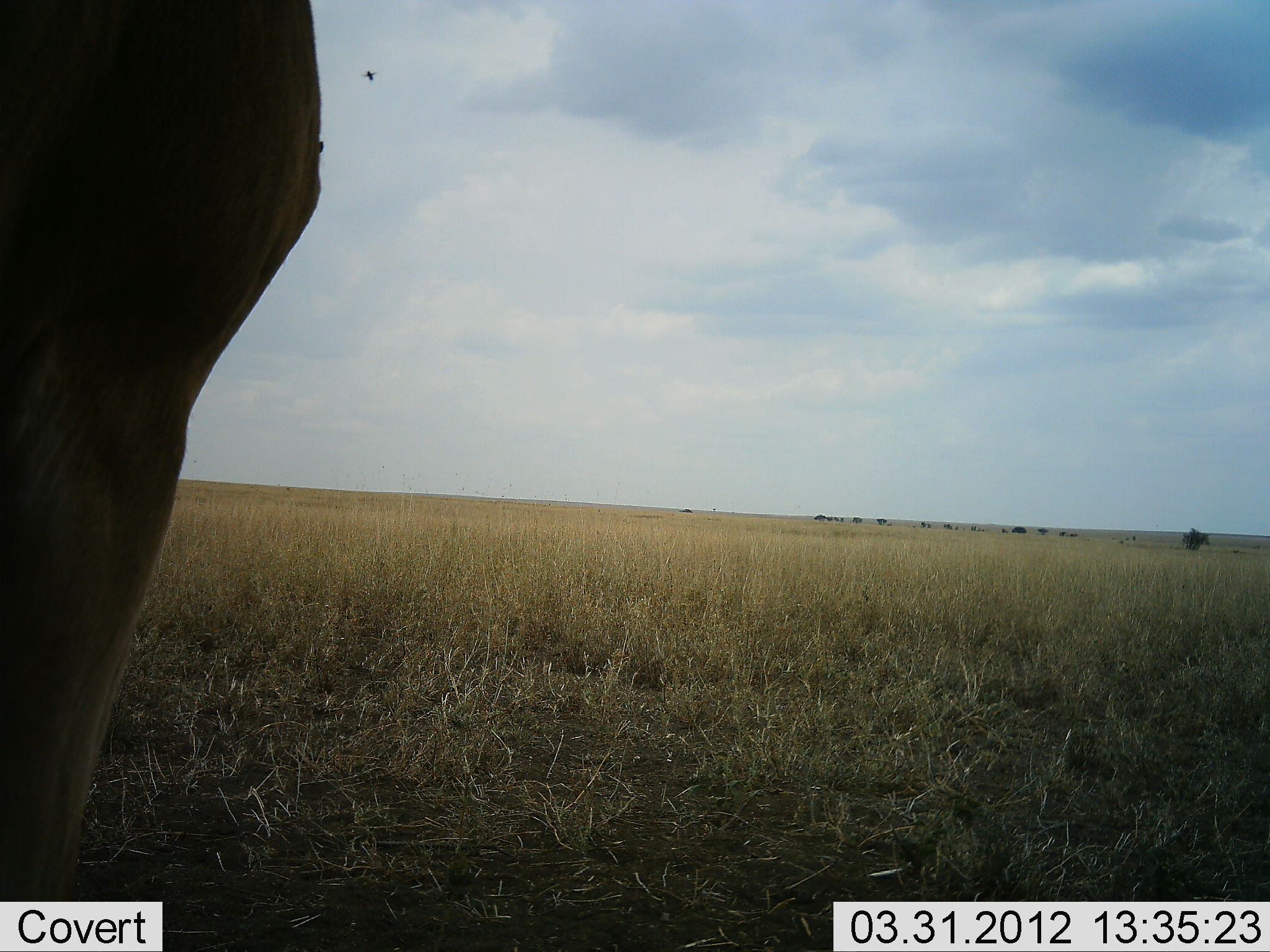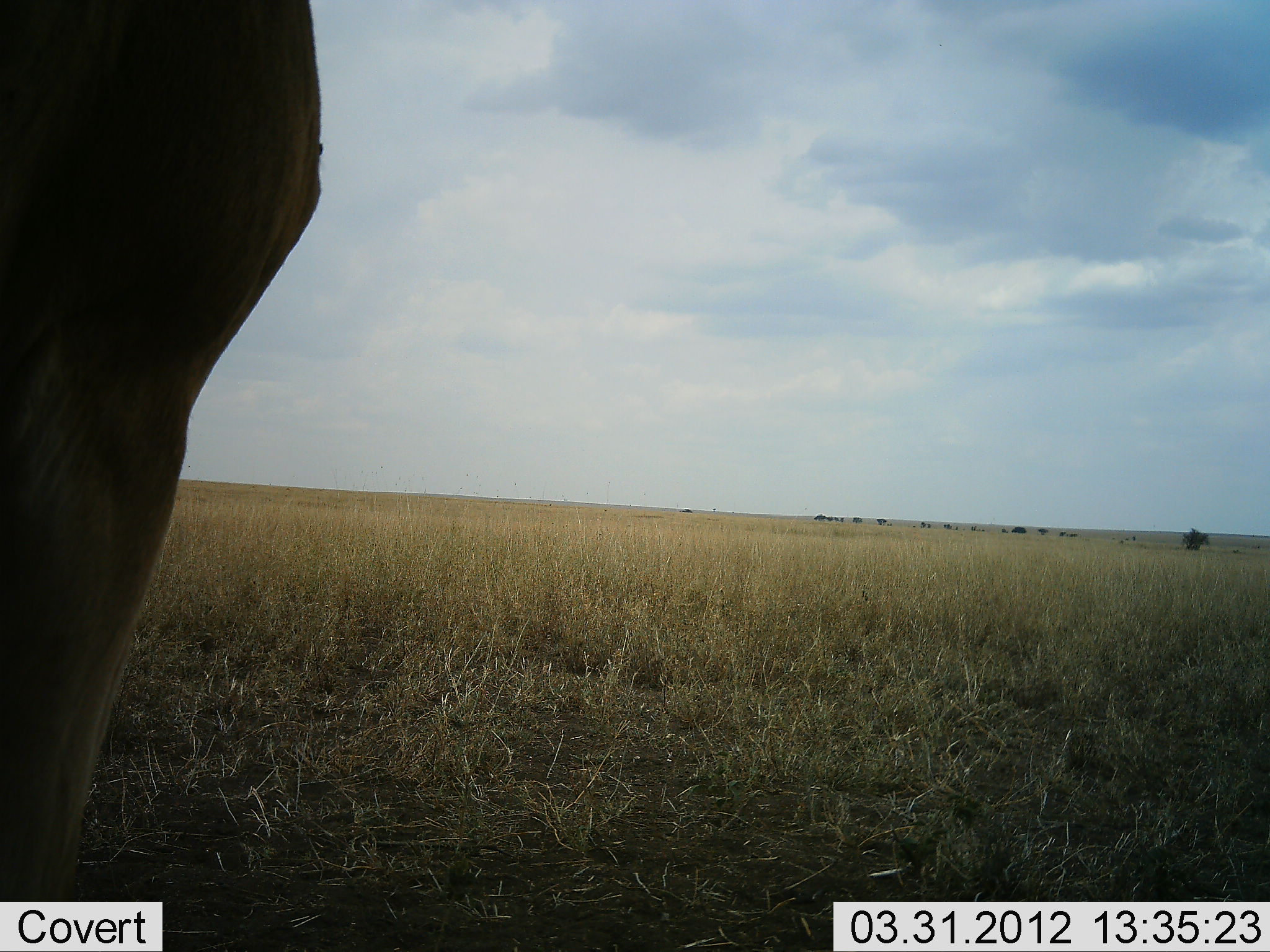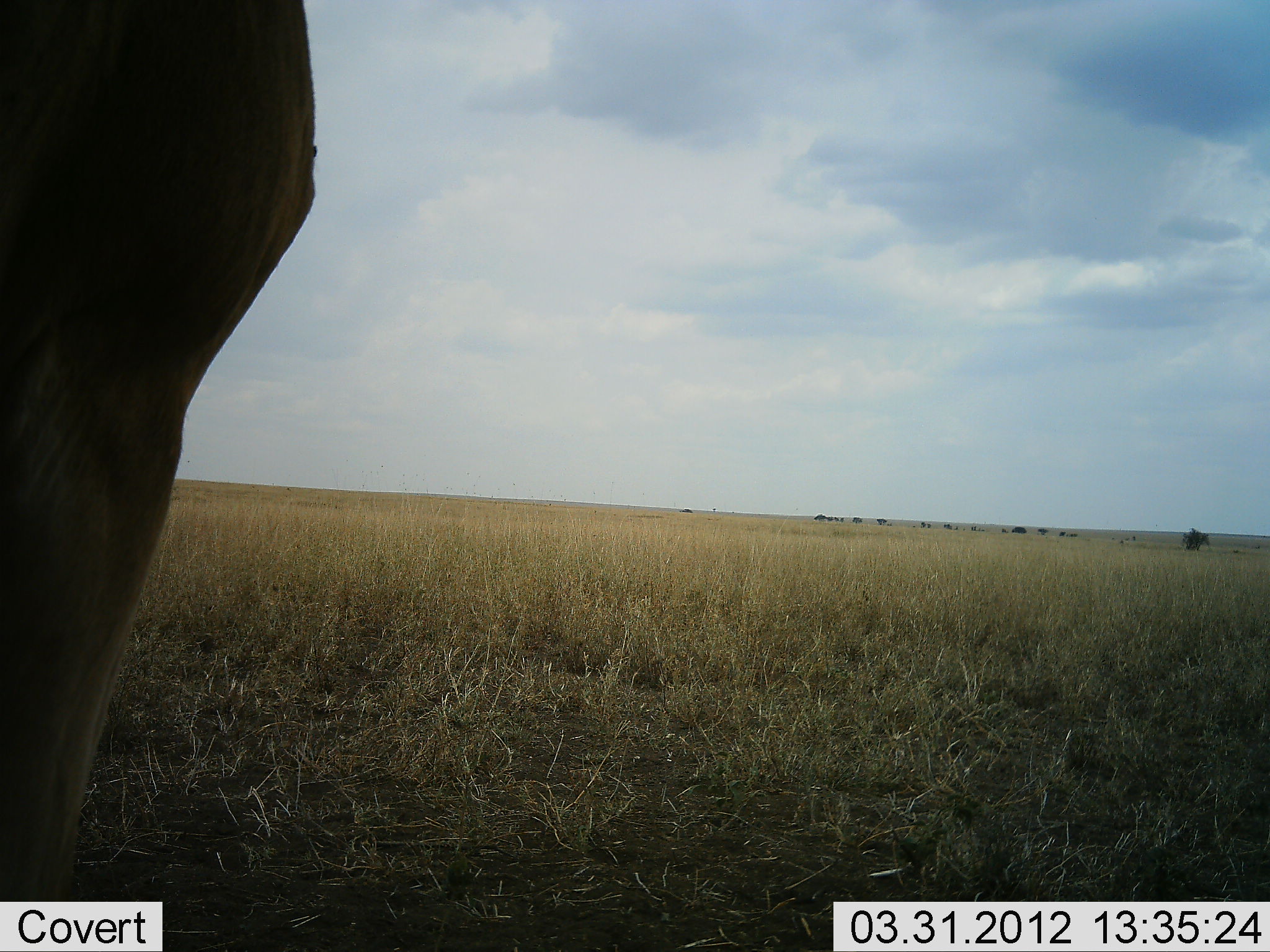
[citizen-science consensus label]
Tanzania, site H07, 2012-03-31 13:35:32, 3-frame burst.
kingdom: Animalia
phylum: Chordata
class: Mammalia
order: Artiodactyla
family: Bovidae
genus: Alcelaphus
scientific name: Alcelaphus buselaphus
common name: hartebeest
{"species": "hartebeest (Alcelaphus buselaphus)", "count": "1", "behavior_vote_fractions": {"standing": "100%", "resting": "0%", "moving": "0%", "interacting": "0%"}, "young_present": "0%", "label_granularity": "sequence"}